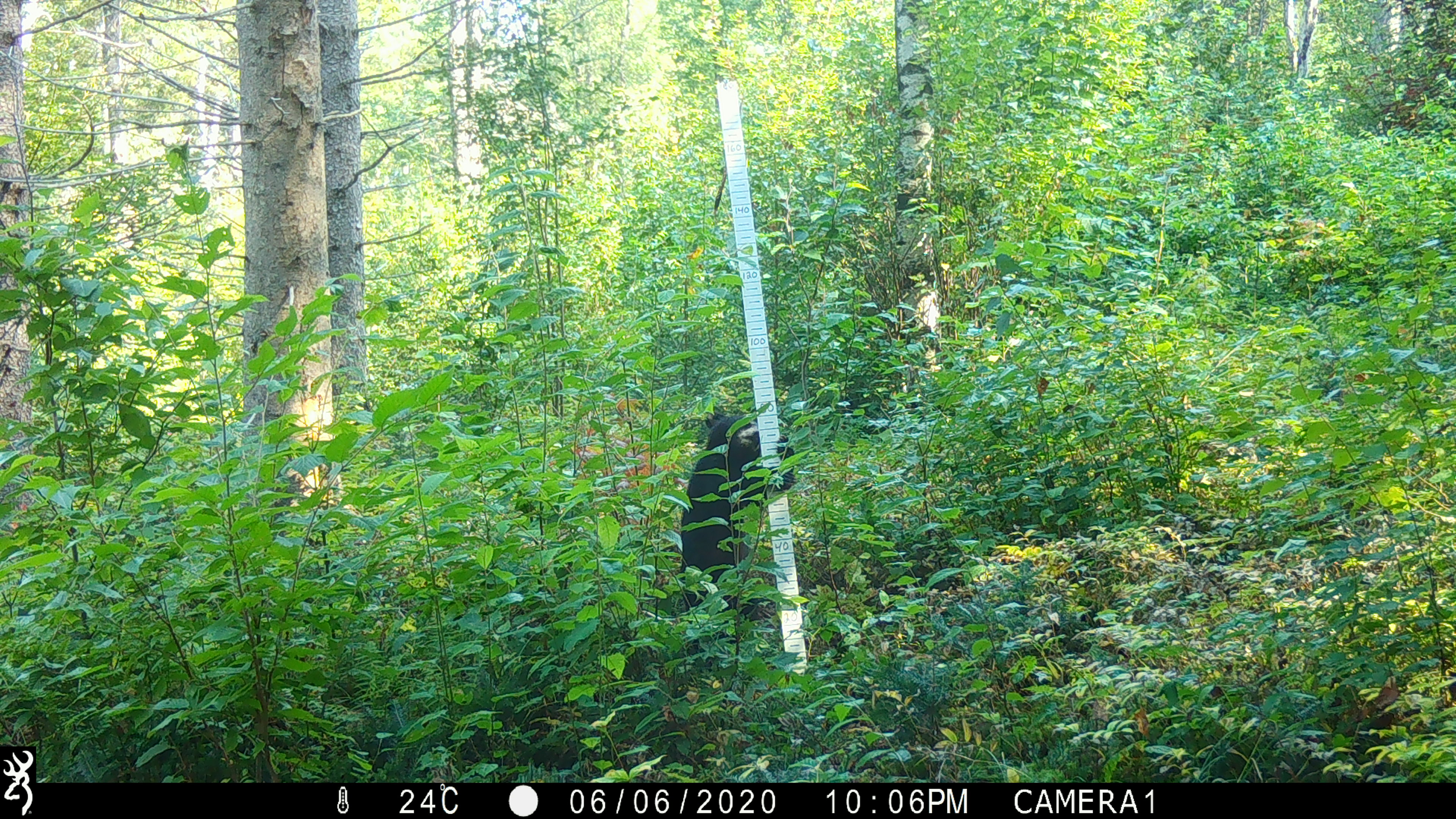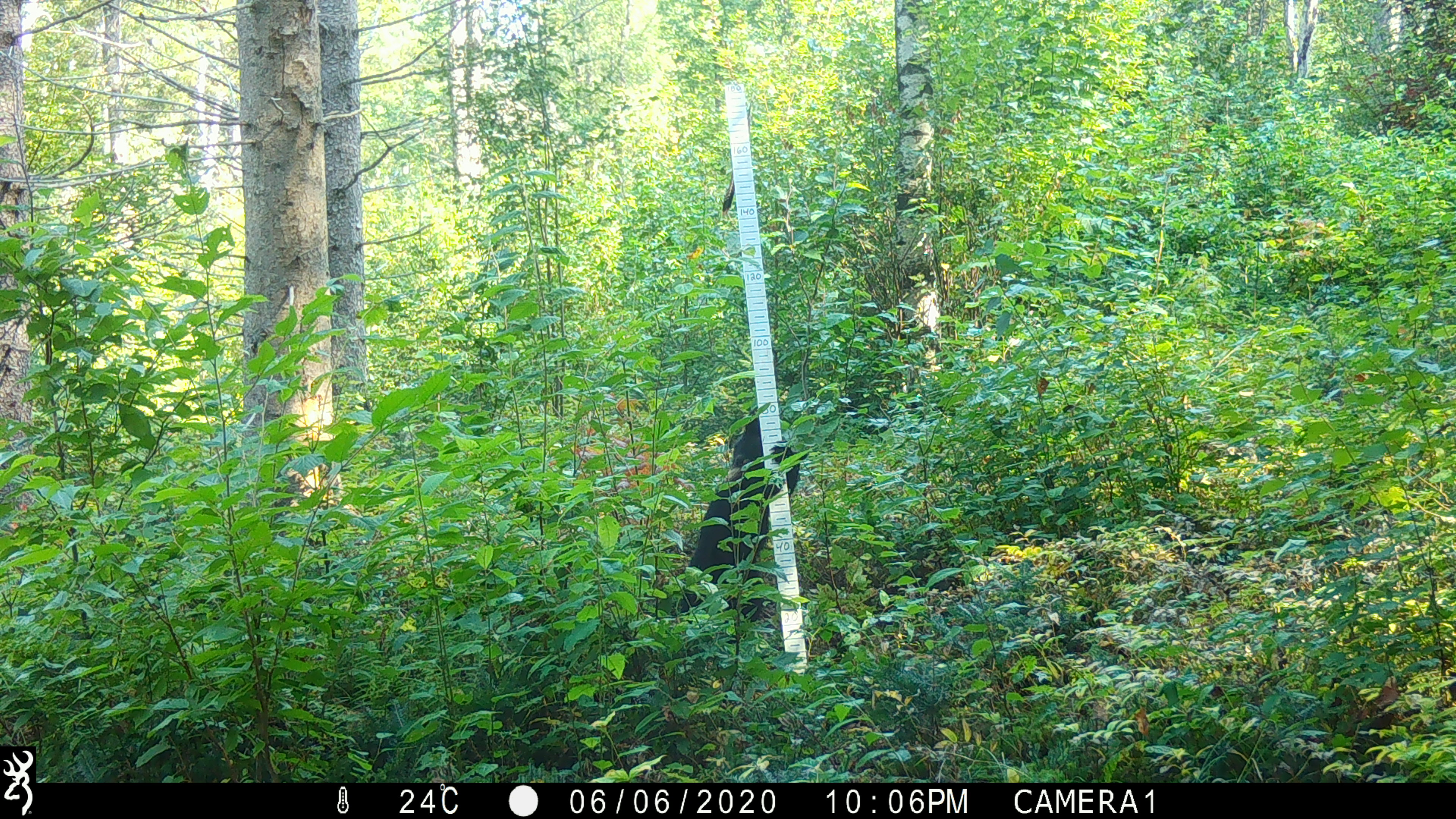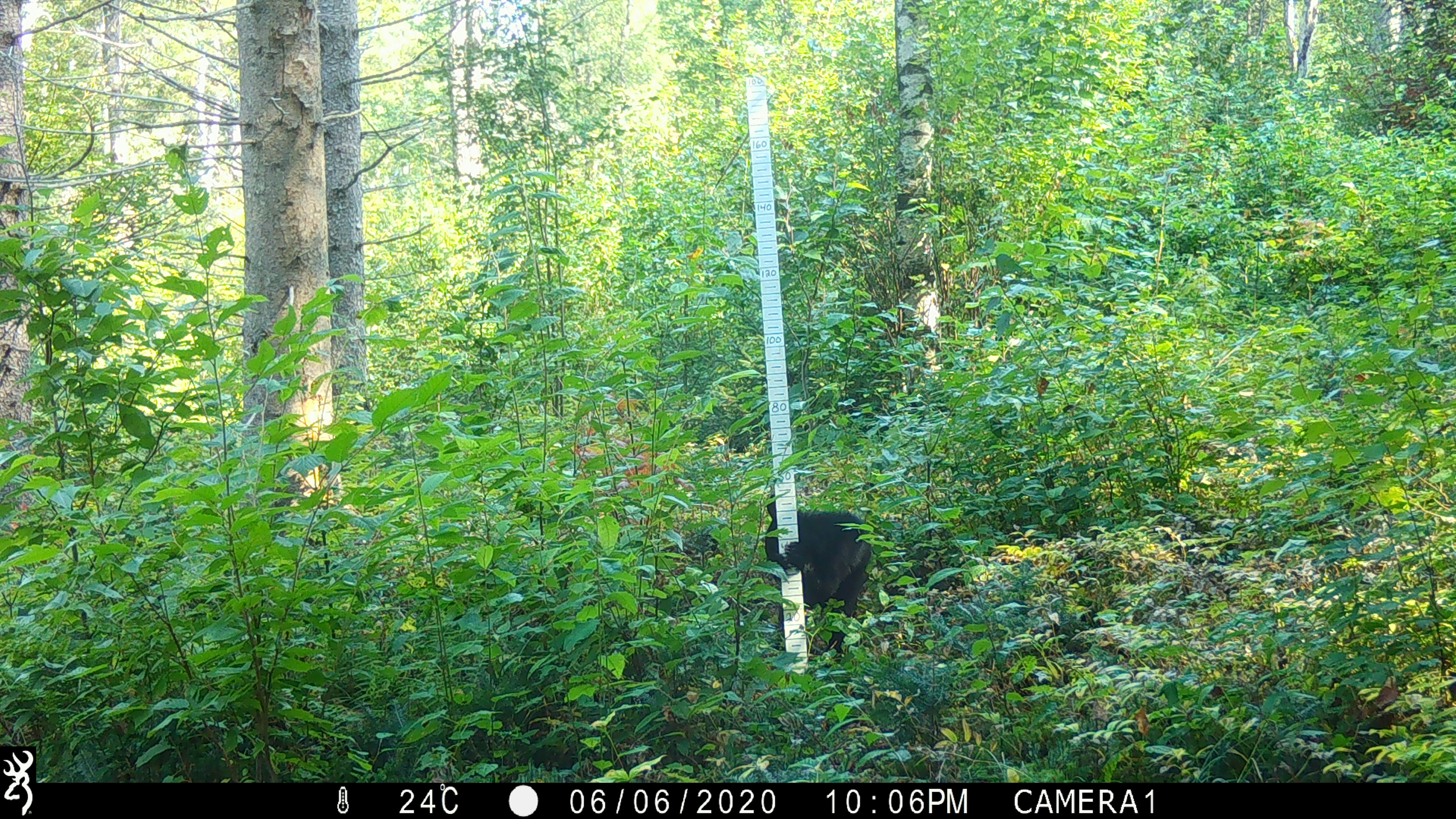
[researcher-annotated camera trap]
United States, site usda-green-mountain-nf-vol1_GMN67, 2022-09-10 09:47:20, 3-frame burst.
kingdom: Animalia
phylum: Chordata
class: Mammalia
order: Carnivora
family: Ursidae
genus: Ursus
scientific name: Ursus americanus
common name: black bear